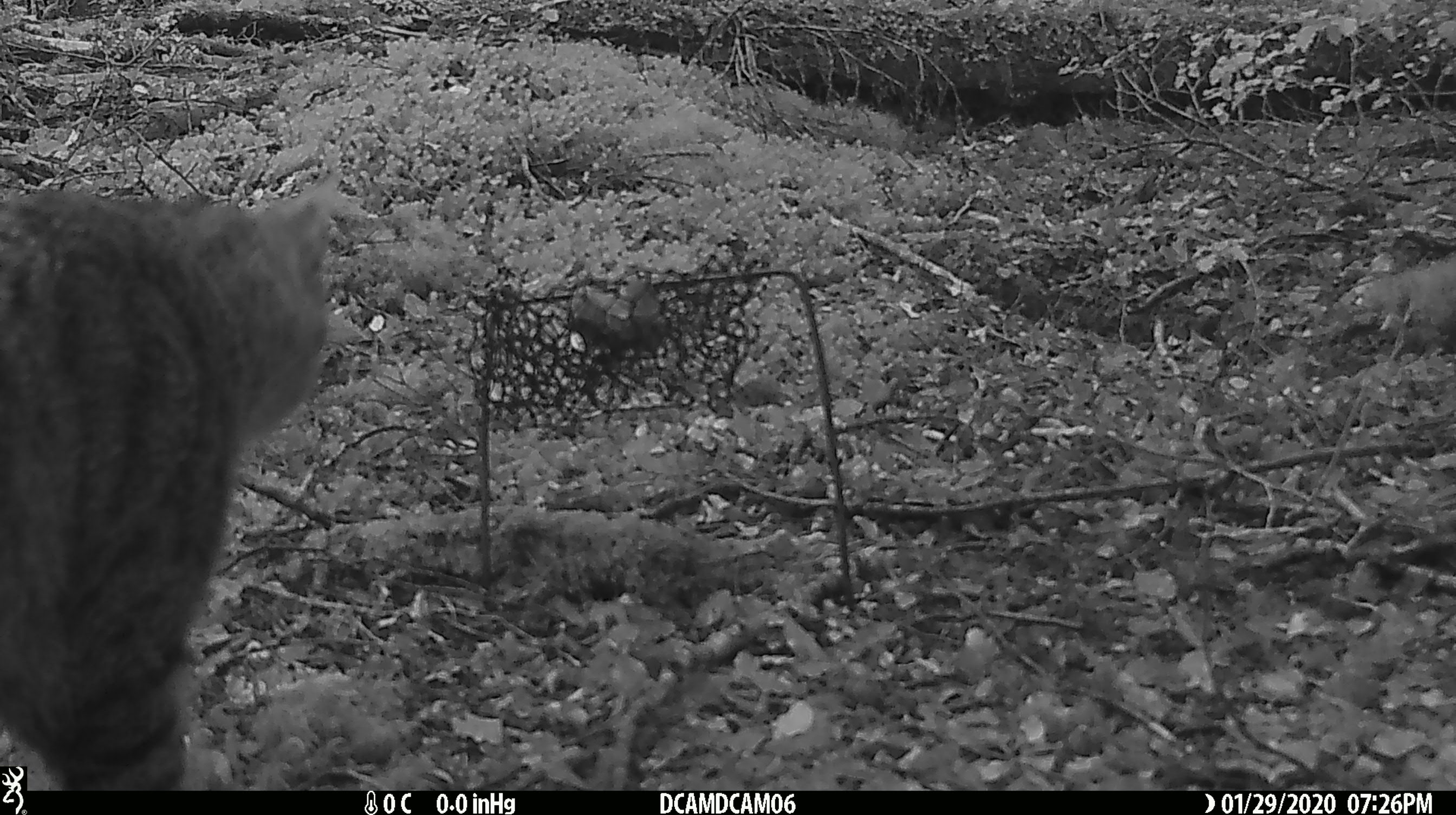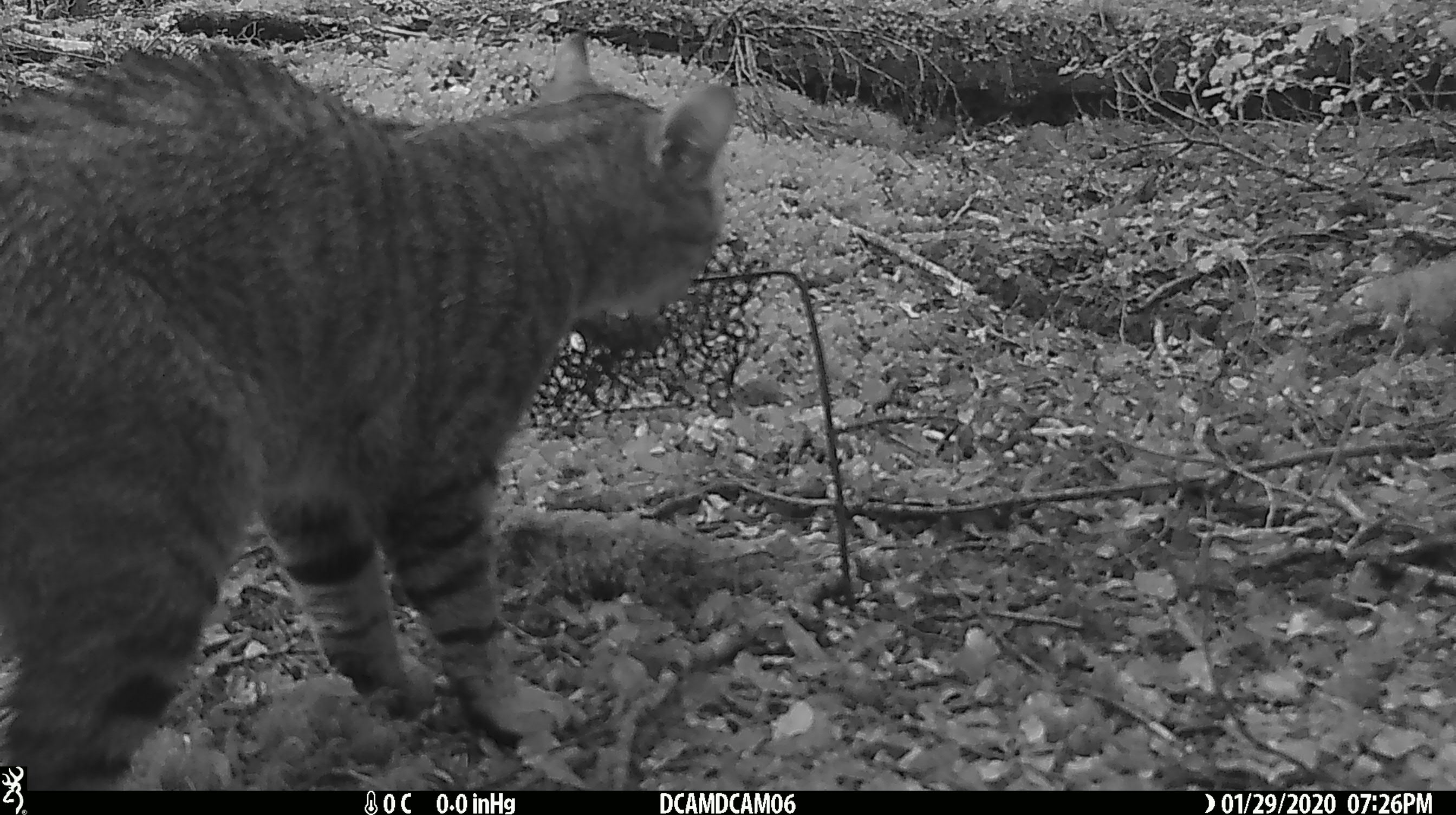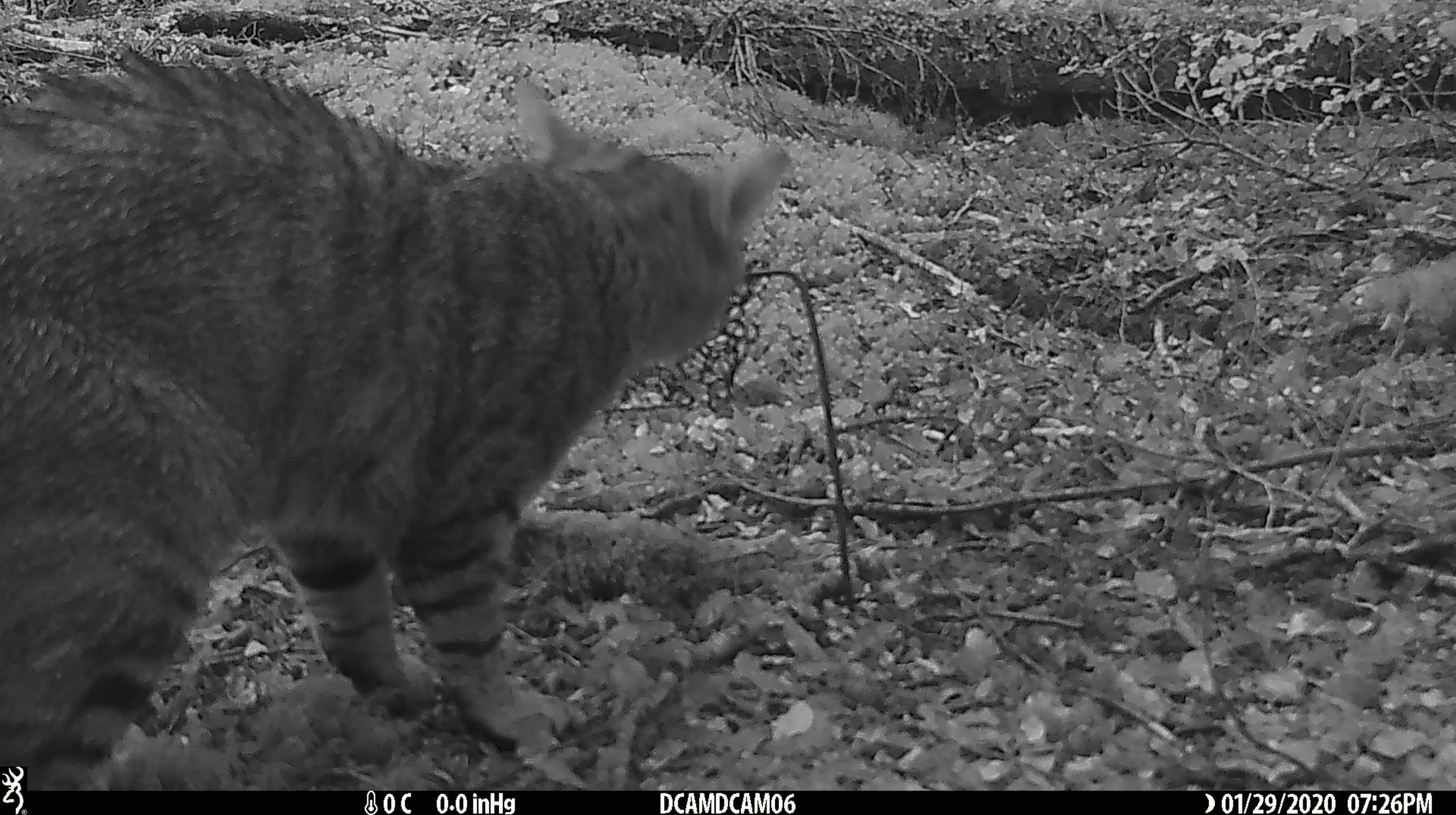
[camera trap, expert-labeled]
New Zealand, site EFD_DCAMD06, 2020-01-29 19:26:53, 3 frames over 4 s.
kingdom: Animalia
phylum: Chordata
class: Mammalia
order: Carnivora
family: Felidae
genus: Felis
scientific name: Felis catus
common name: domestic cat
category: cat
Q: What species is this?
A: Cat (domestic cat) (Felis catus).